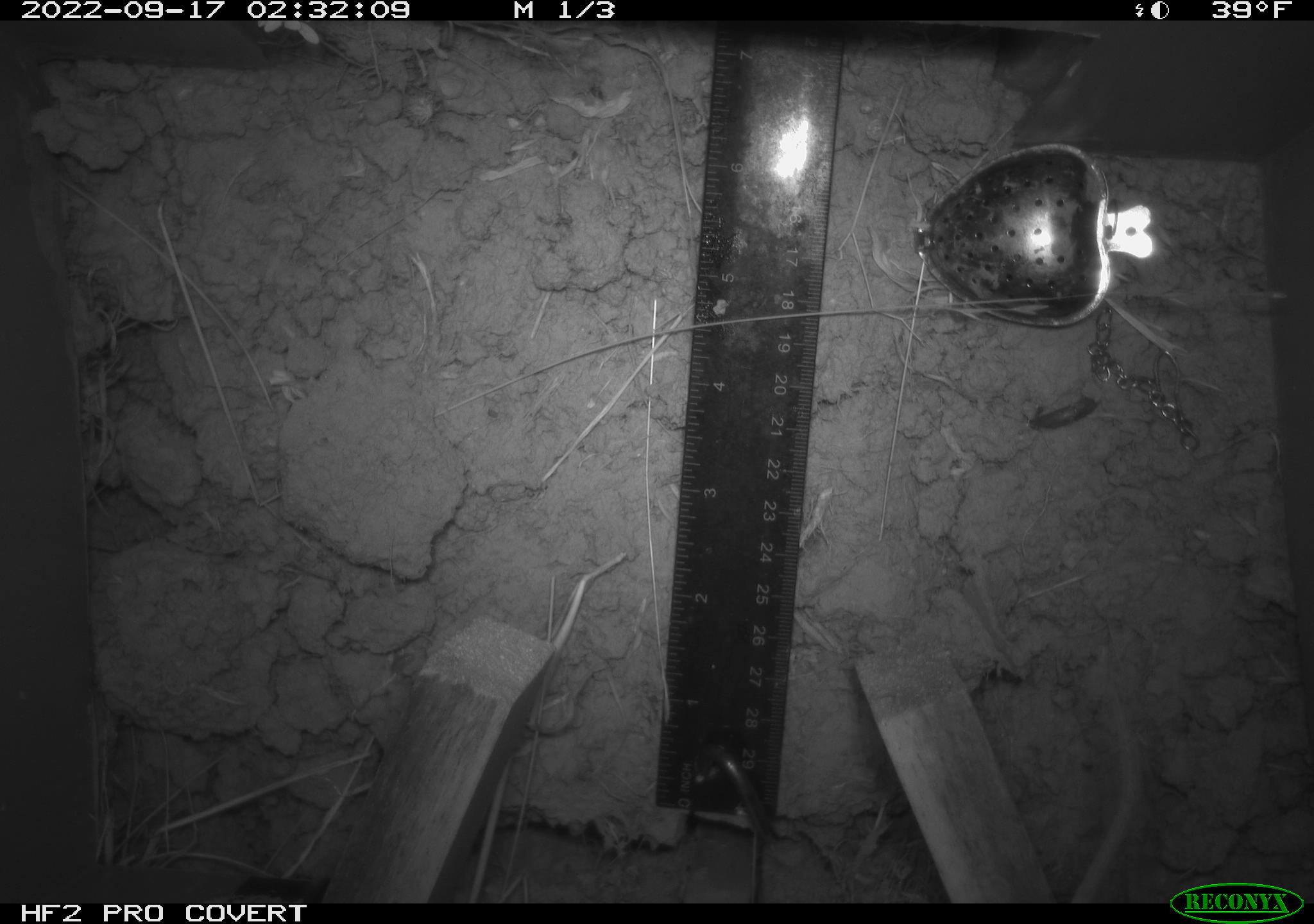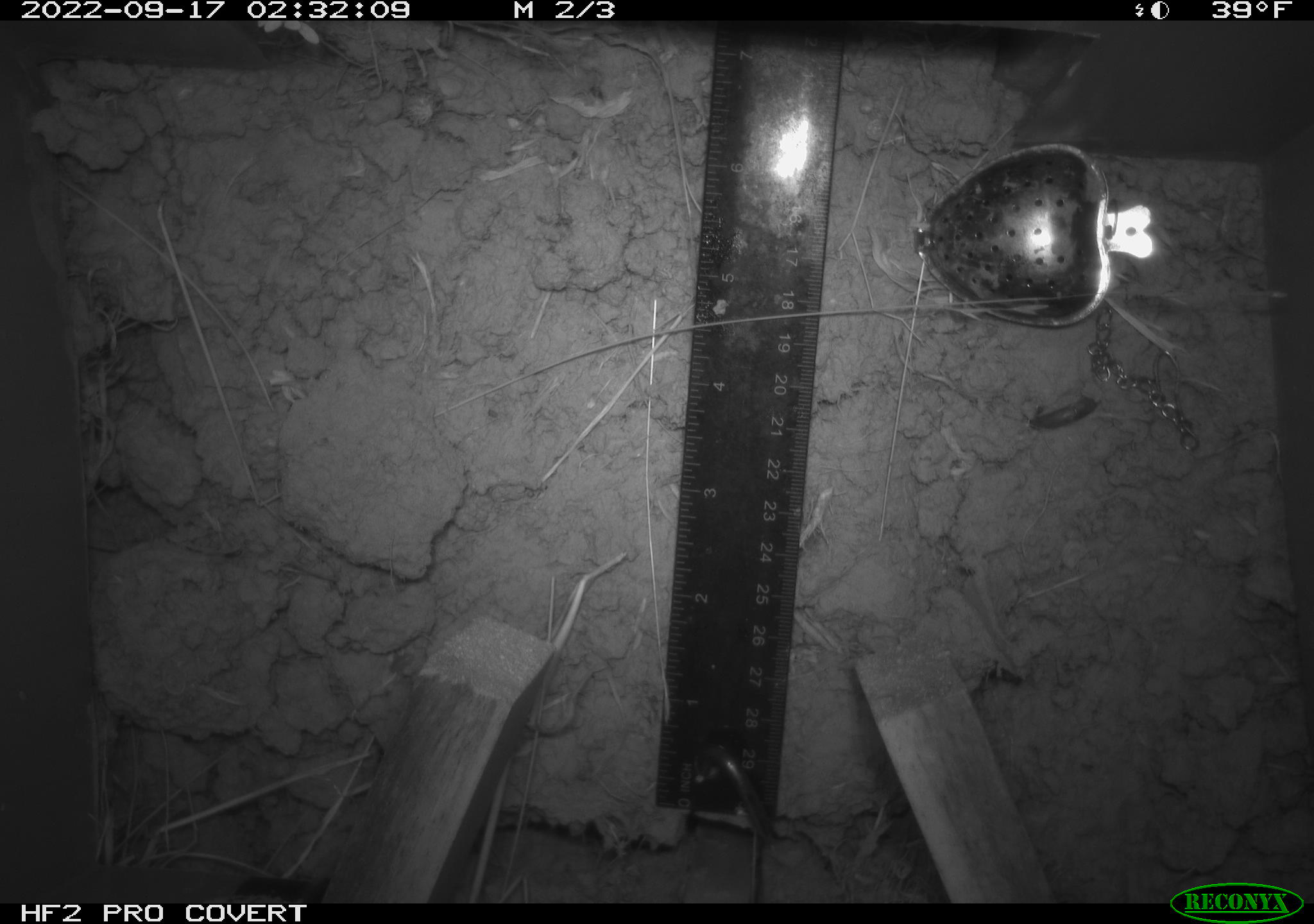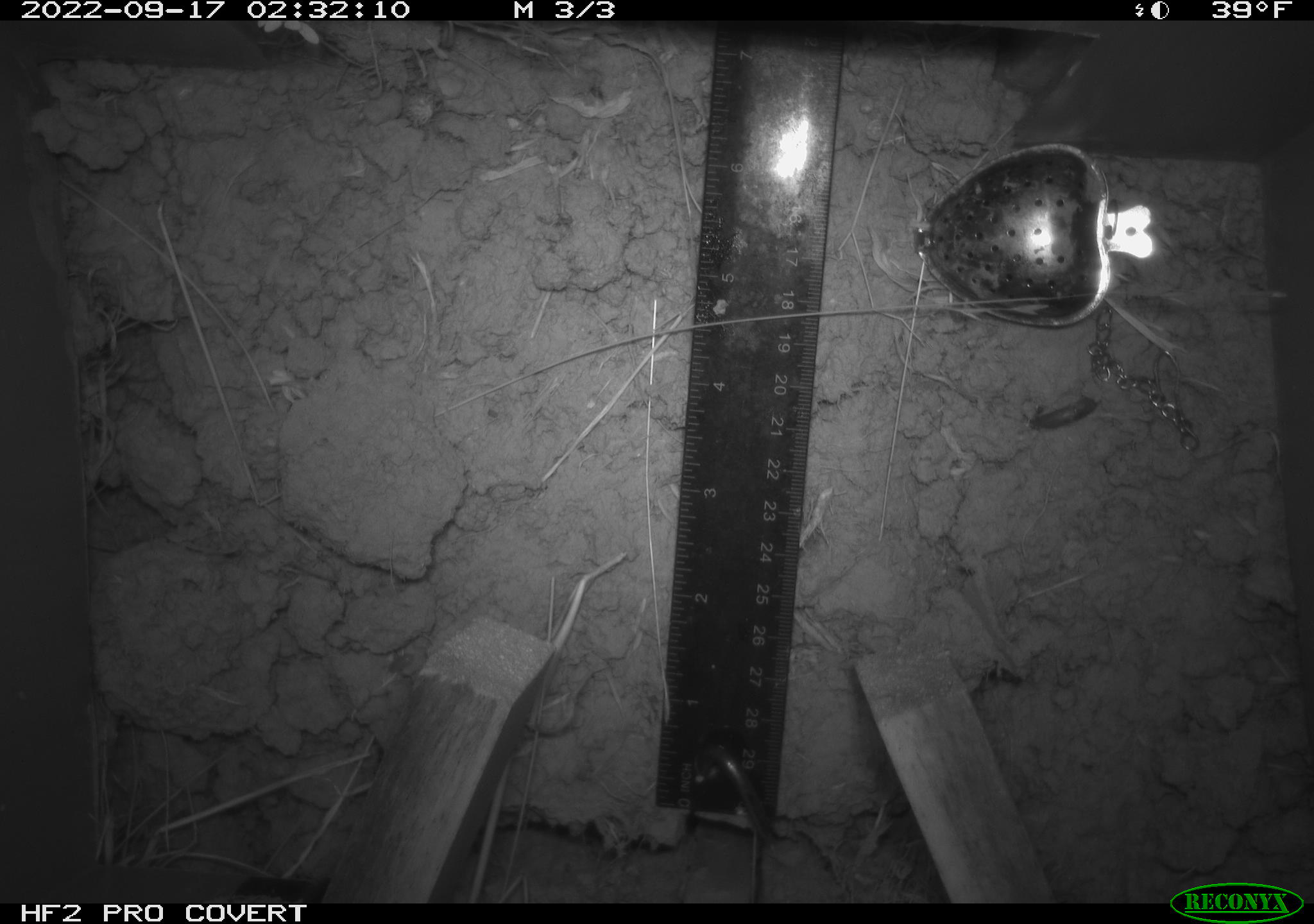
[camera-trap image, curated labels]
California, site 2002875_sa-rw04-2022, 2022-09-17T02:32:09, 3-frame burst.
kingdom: Animalia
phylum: Chordata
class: Mammalia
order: Rodentia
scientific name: Rodentia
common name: mouse species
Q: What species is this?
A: Mouse species (Rodentia).